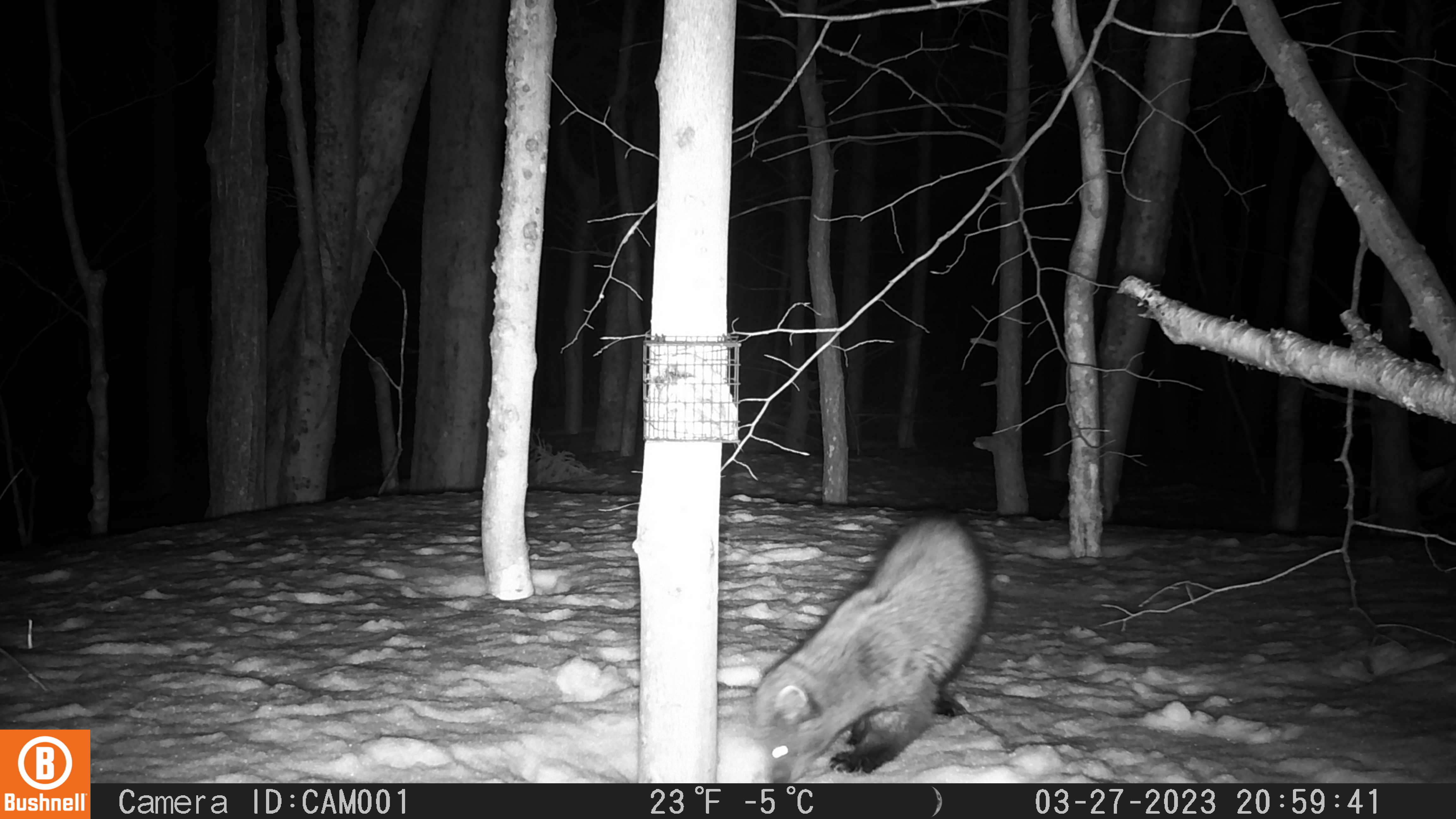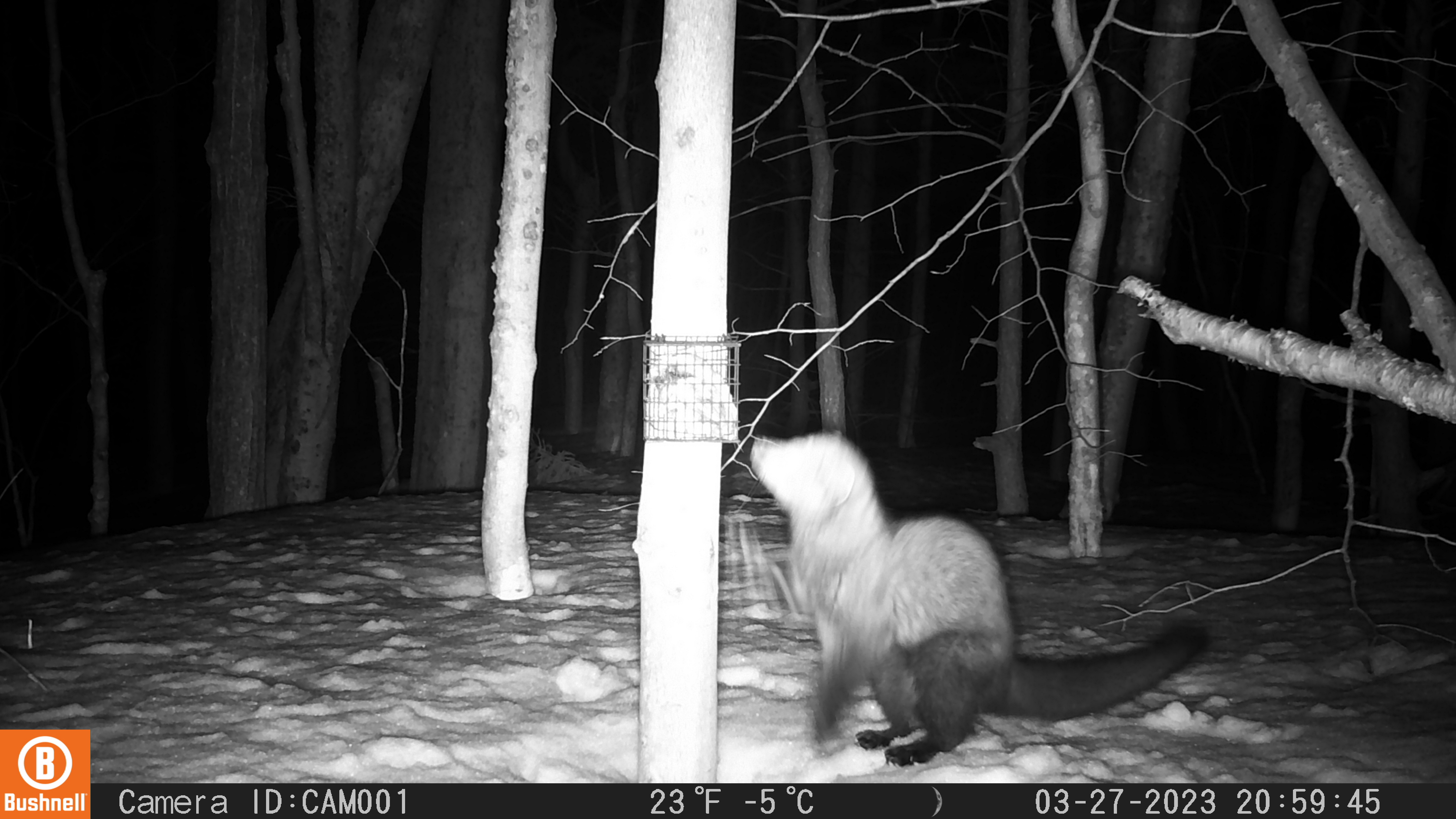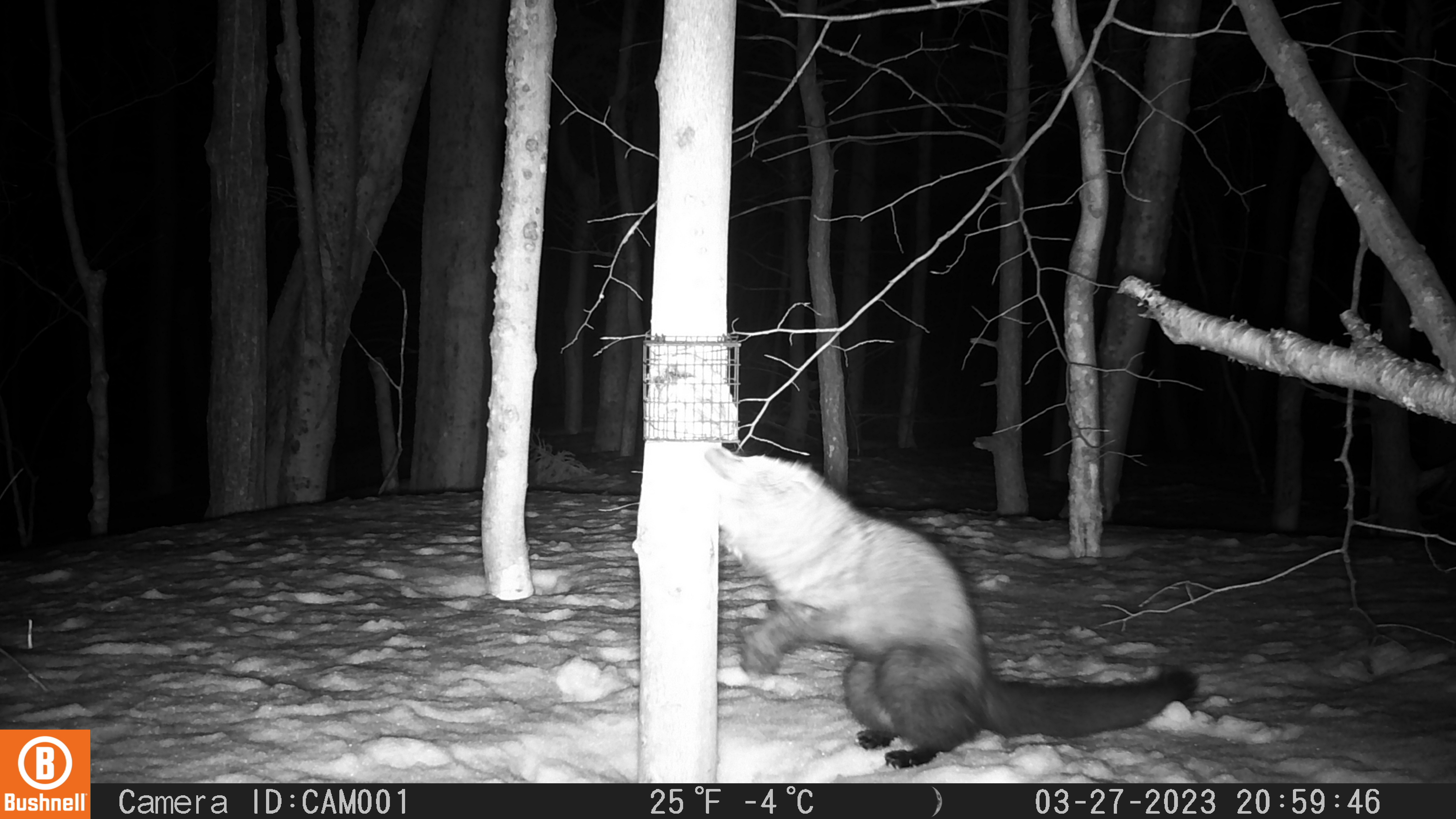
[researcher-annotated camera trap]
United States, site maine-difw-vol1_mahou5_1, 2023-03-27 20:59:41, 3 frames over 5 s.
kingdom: Animalia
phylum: Chordata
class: Mammalia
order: Carnivora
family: Mustelidae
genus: Pekania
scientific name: Pekania pennanti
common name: fisher